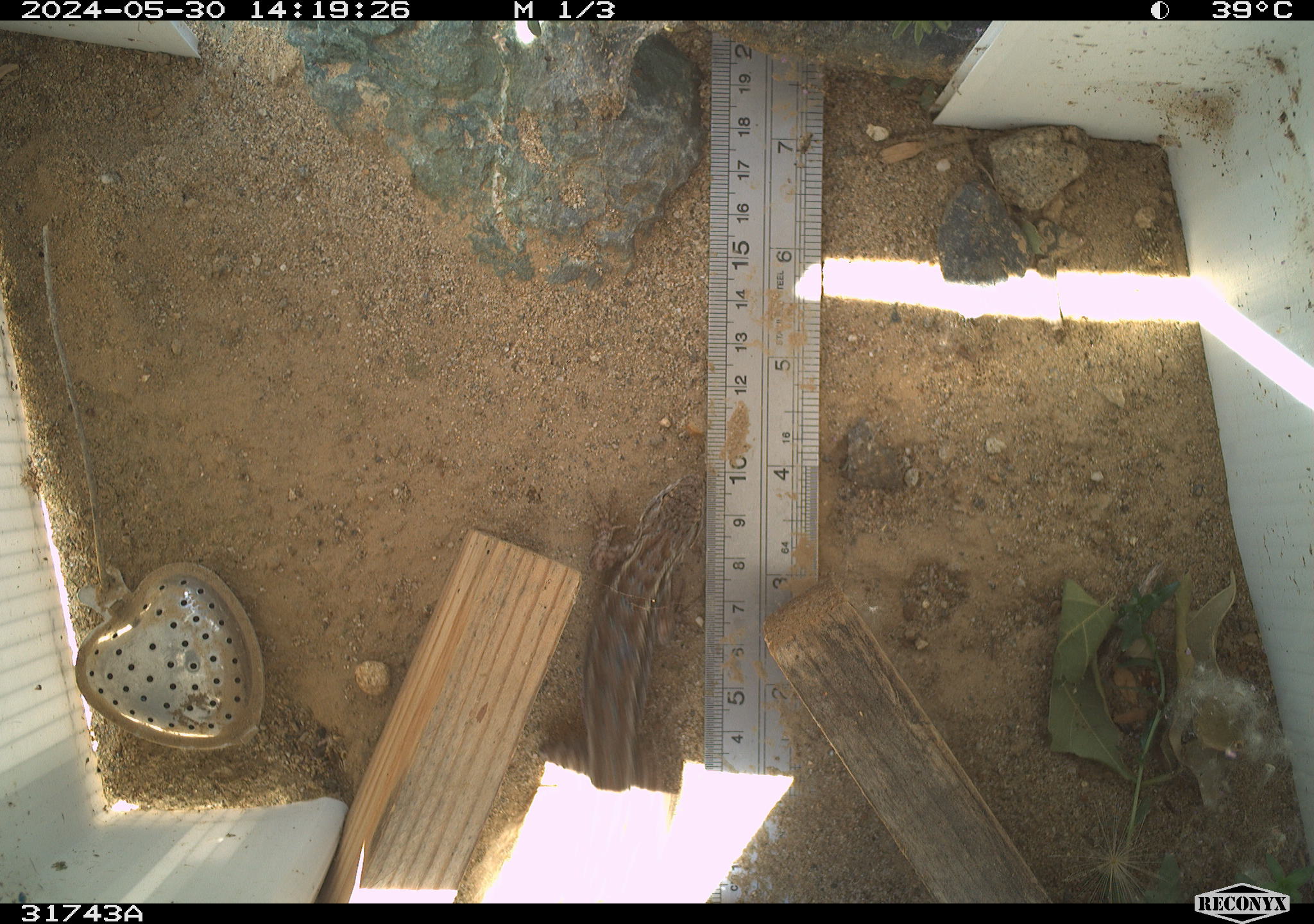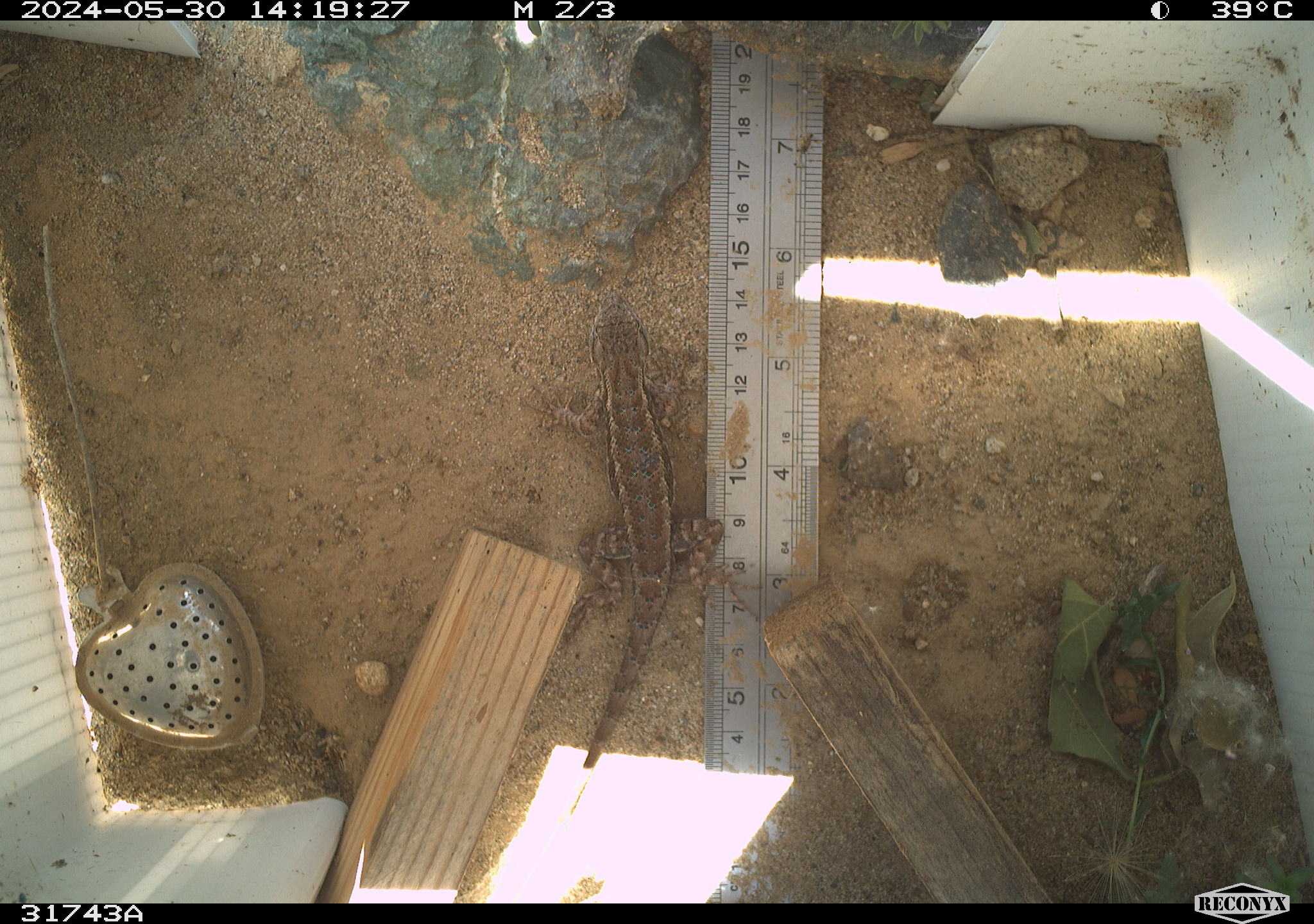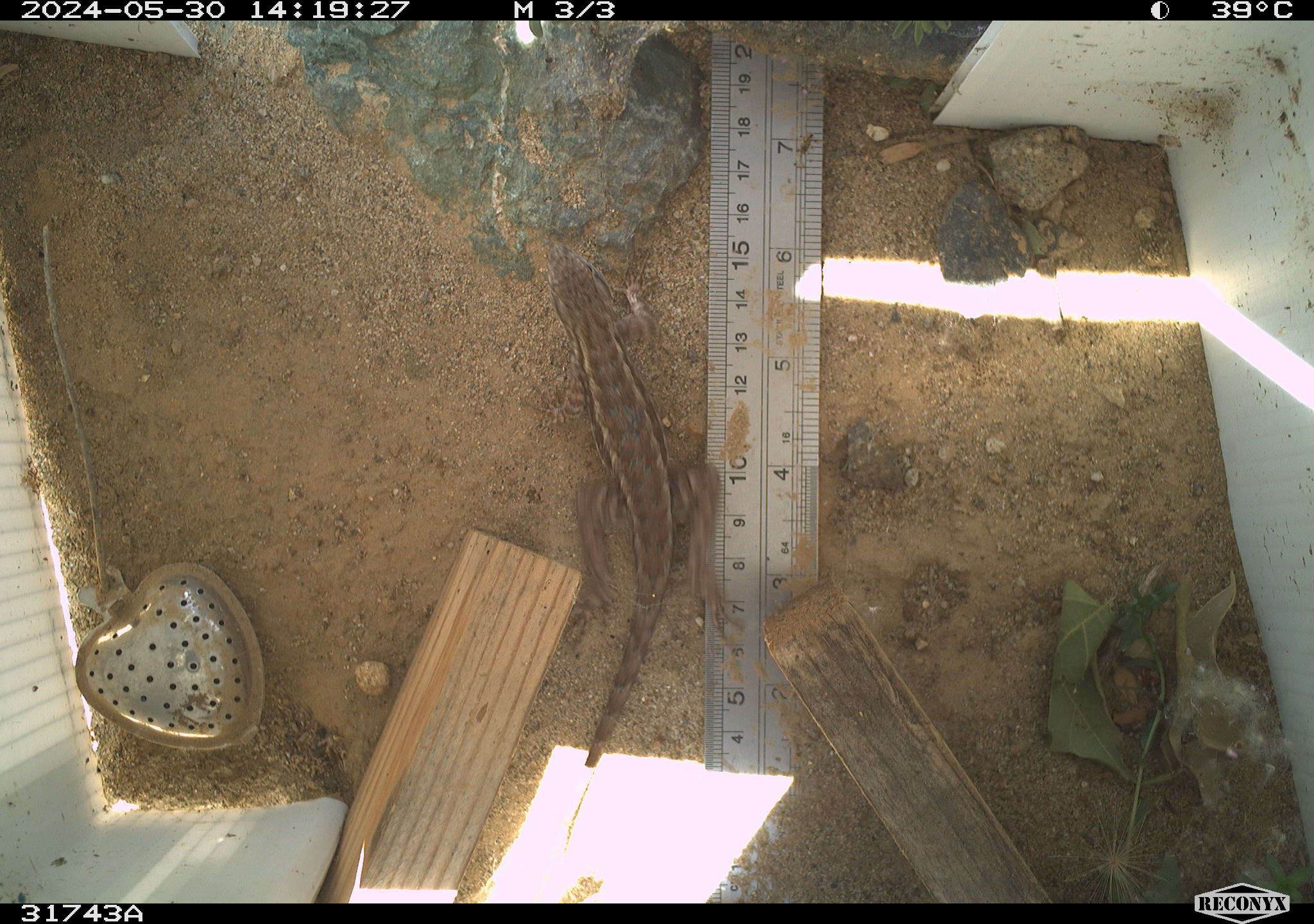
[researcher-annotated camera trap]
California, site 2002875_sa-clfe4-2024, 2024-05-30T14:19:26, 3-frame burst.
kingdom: Animalia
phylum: Chordata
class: Reptilia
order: Squamata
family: Phrynosomatidae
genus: Sceloporus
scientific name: Sceloporus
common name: spiny lizards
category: sceloporus species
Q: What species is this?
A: Sceloporus species (spiny lizards) (Sceloporus).